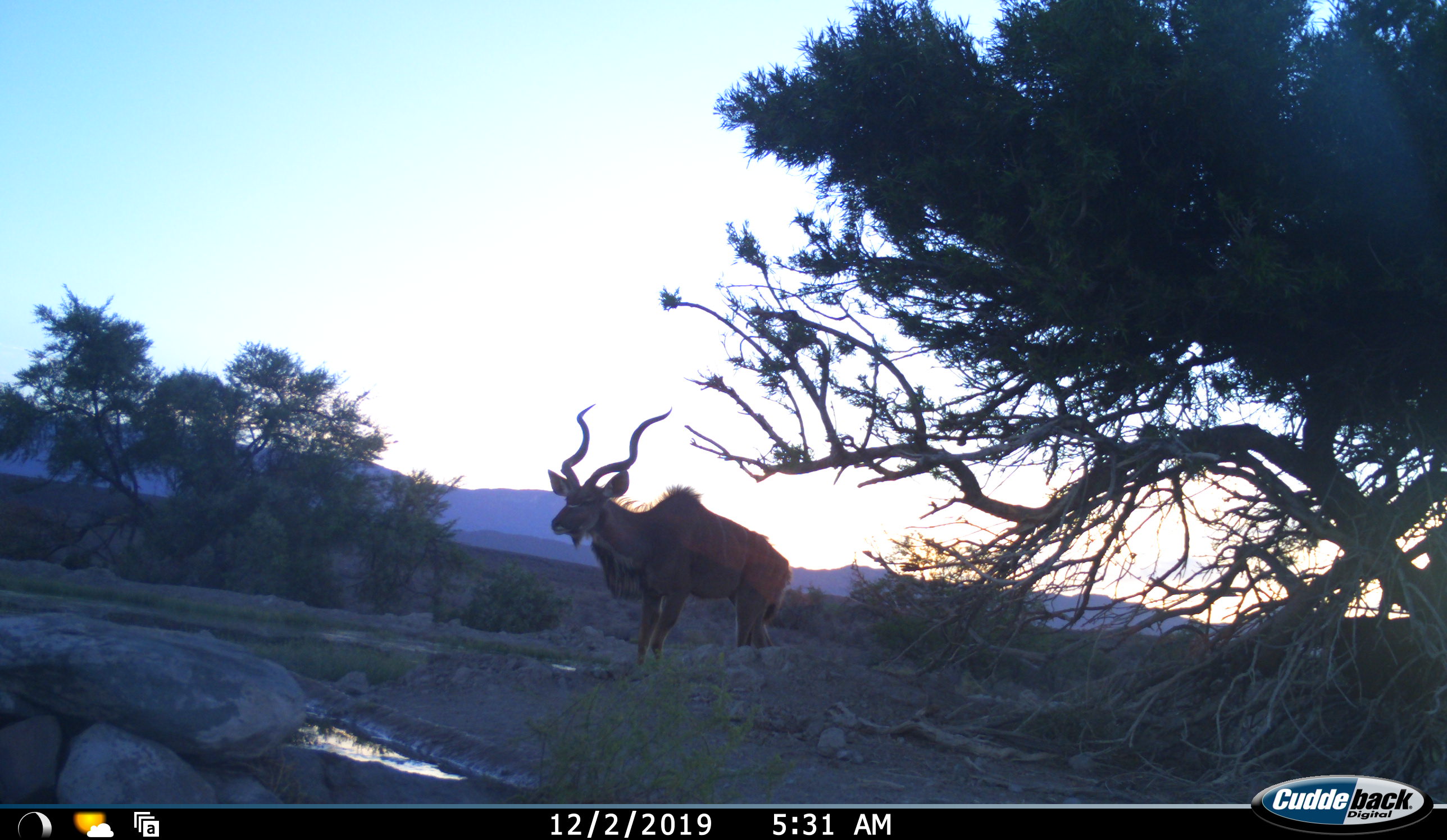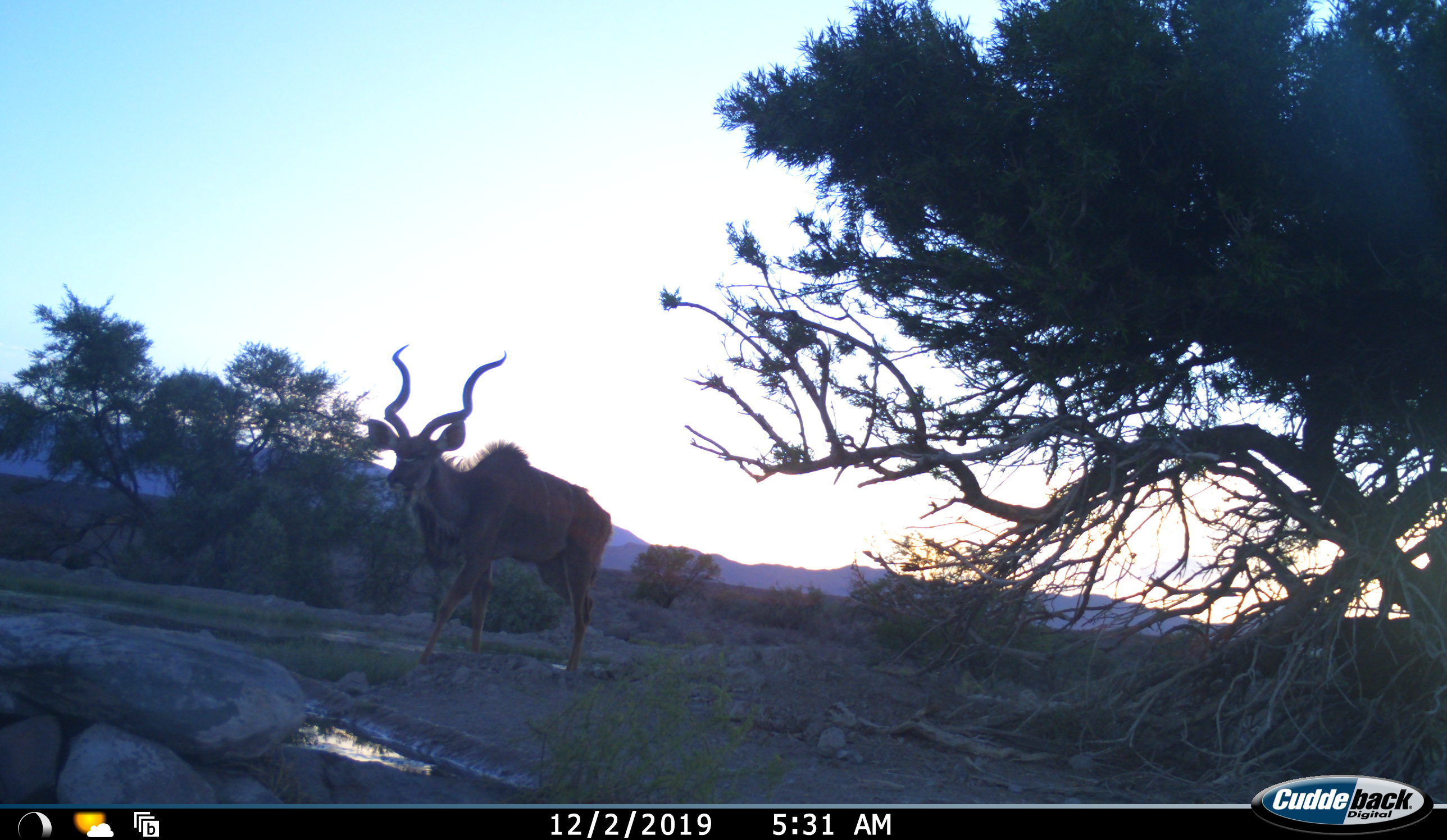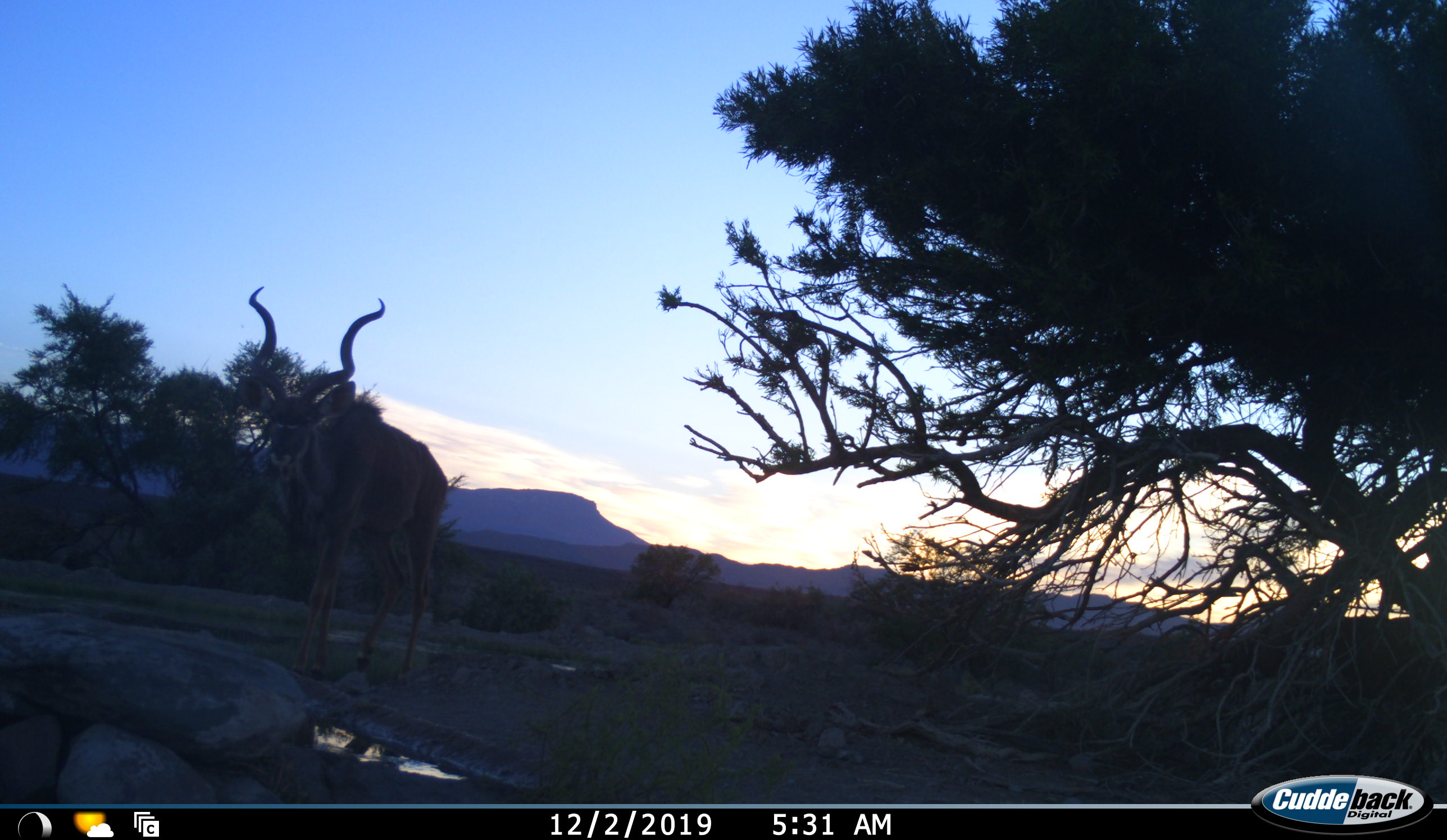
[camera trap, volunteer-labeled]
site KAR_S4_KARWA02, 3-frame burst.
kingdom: Animalia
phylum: Chordata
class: Mammalia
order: Artiodactyla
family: Bovidae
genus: Tragelaphus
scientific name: Tragelaphus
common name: kudu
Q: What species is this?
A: Kudu (Tragelaphus).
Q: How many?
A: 1.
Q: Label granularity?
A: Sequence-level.